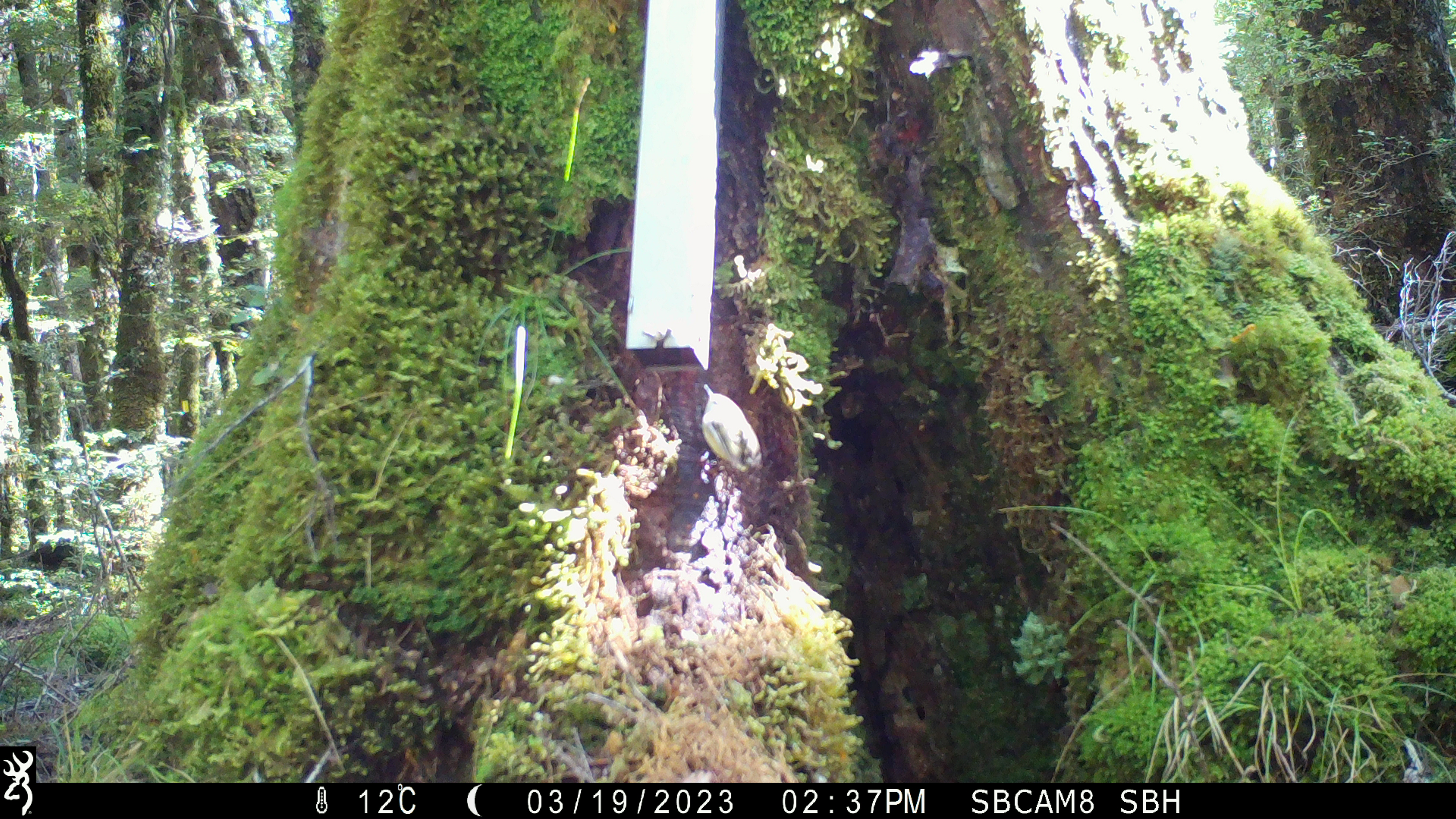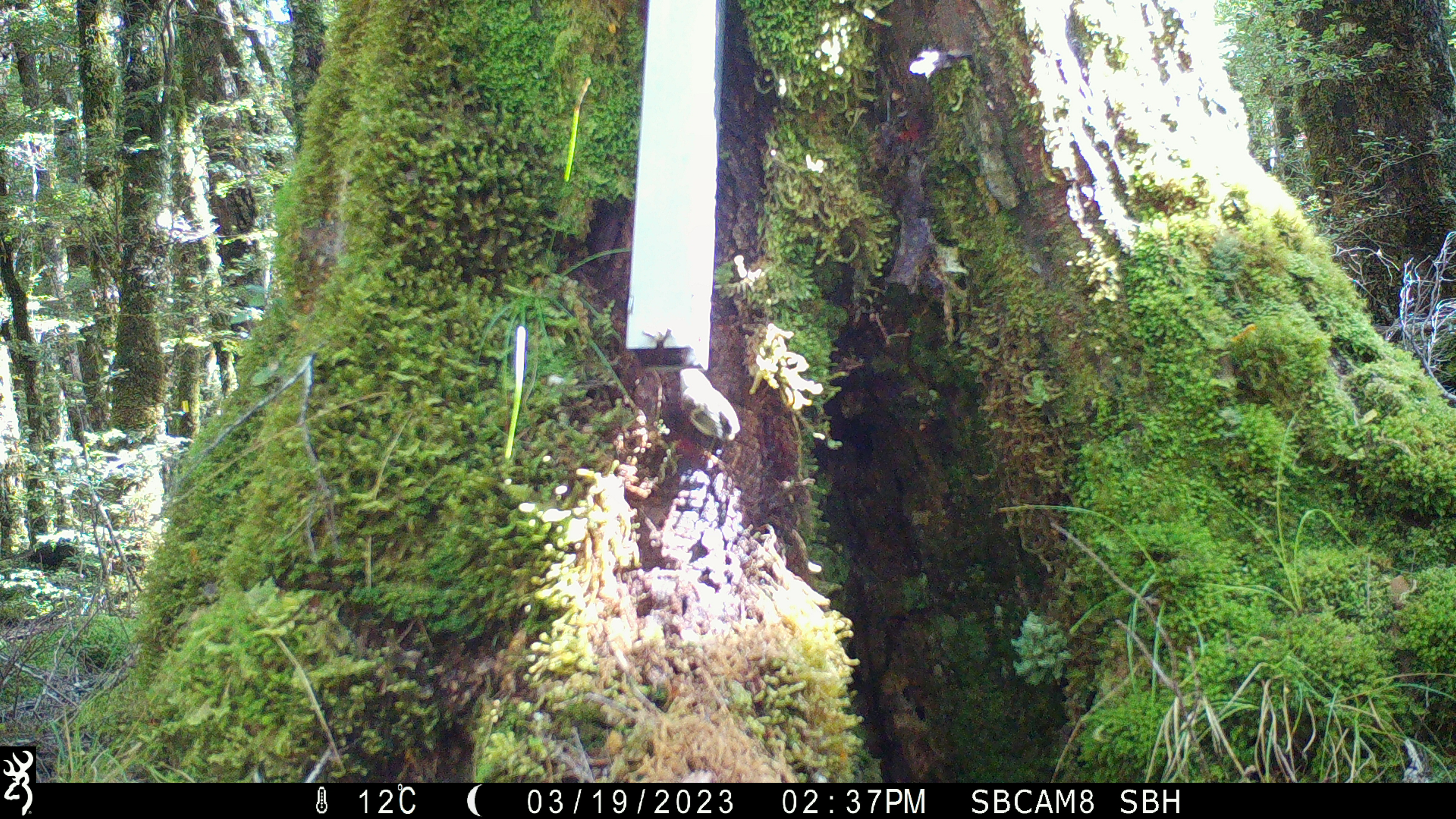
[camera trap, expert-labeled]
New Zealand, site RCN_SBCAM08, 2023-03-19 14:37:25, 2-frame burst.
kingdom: Animalia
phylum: Chordata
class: Aves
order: Passeriformes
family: Acanthisittidae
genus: Acanthisitta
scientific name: Acanthisitta chloris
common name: rifleman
Rifleman (Acanthisitta chloris).